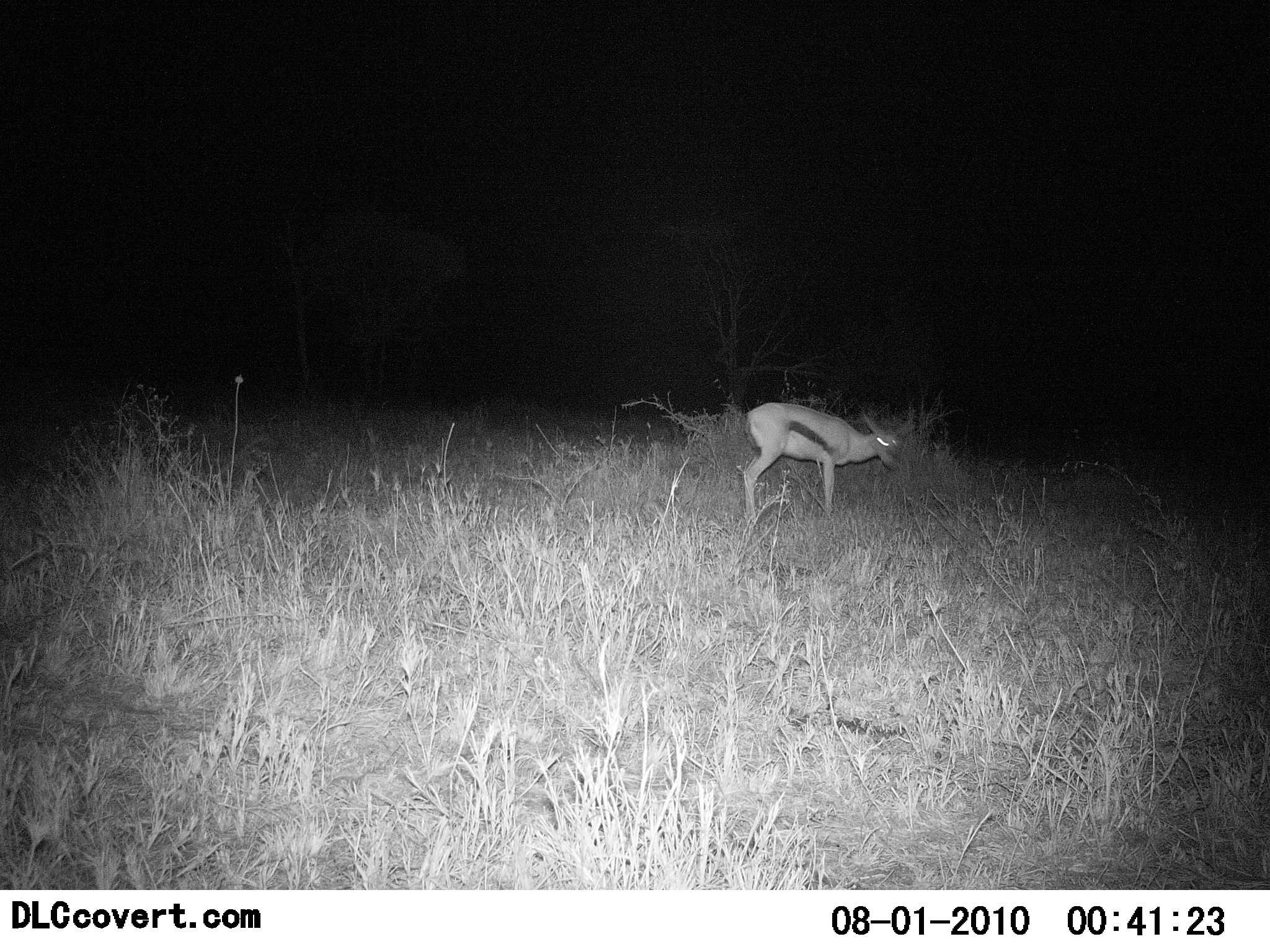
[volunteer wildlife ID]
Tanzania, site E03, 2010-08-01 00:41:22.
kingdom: Animalia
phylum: Chordata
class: Mammalia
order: Artiodactyla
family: Bovidae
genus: Eudorcas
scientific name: Eudorcas thomsonii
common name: thomson's gazelle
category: gazellethomsons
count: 1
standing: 73%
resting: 0%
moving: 20%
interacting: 0%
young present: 7%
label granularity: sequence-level